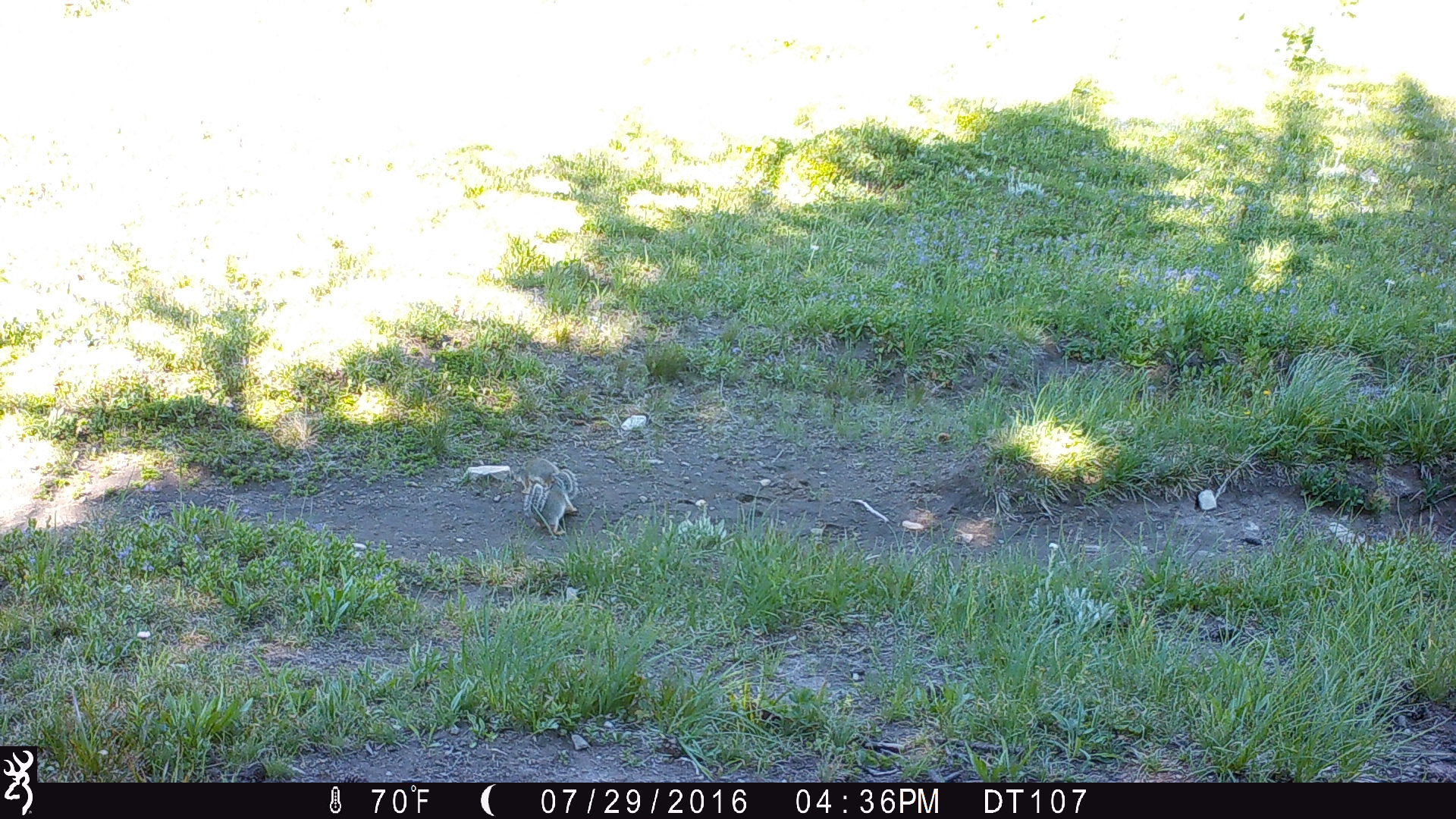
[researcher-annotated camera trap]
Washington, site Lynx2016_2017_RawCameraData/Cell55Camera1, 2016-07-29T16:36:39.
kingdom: Animalia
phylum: Chordata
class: Mammalia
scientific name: Mammalia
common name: small mammal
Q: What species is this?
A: Small mammal (Mammalia).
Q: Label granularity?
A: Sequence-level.